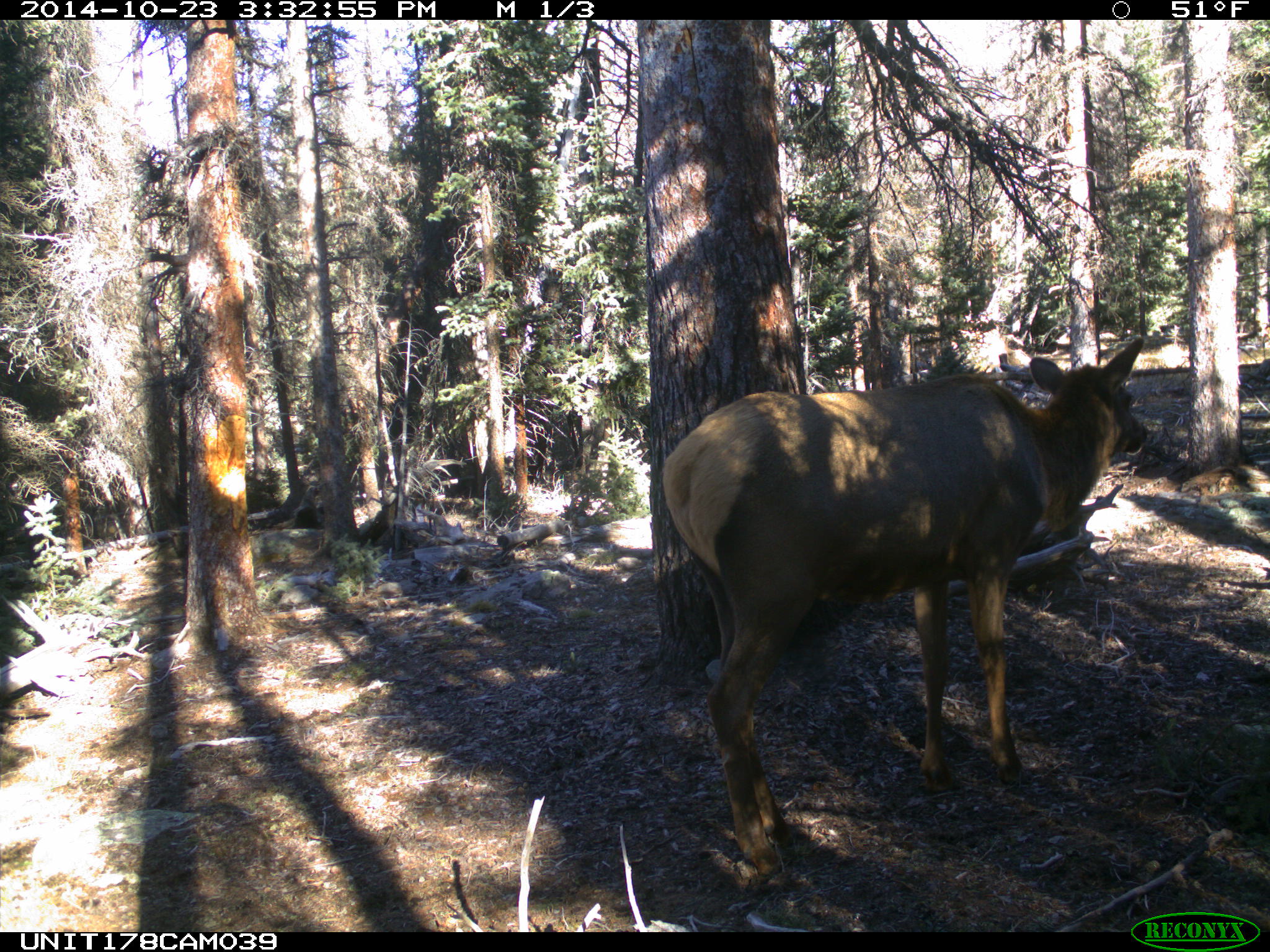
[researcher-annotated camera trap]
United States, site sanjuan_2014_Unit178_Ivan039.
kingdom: Animalia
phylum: Chordata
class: Mammalia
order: Artiodactyla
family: Cervidae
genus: Cervus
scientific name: Cervus elaphus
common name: red deer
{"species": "Cervus elaphus (red deer)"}